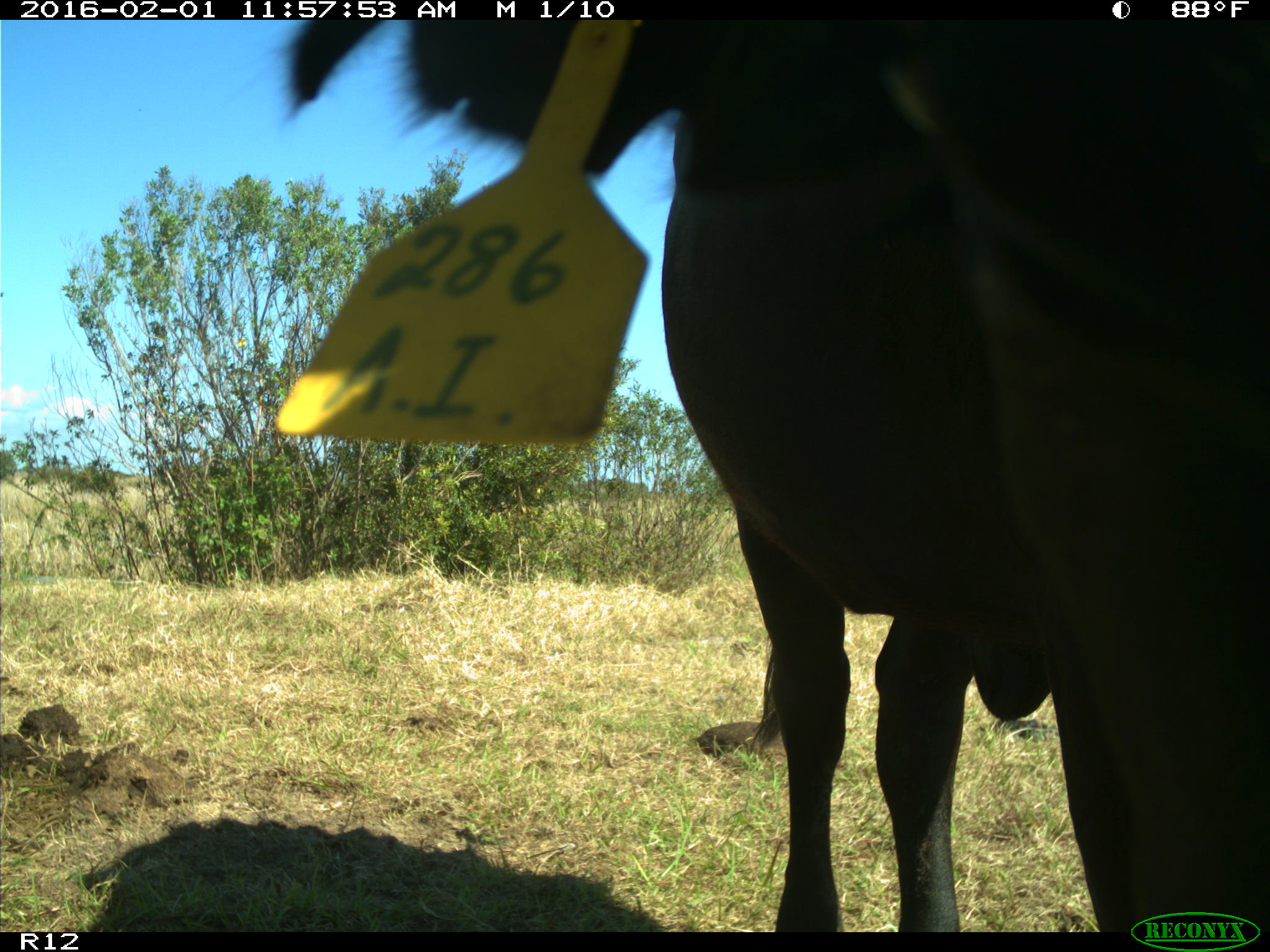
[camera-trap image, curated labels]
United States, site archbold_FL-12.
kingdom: Animalia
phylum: Chordata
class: Mammalia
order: Artiodactyla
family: Bovidae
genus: Bos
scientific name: Bos taurus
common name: domestic cow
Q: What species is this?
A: Bos taurus (domestic cow).